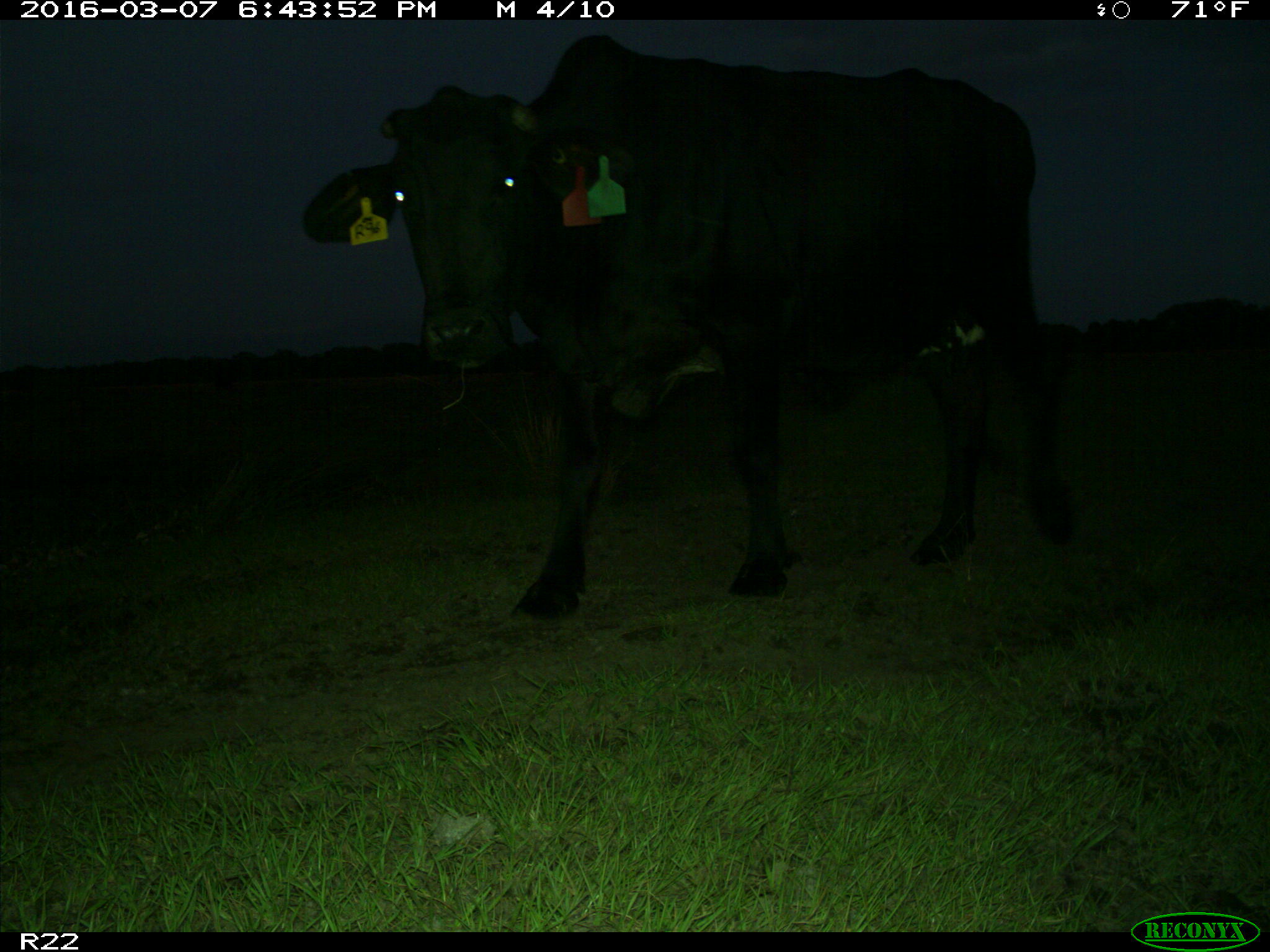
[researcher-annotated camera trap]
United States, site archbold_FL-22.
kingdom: Animalia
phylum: Chordata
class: Mammalia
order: Artiodactyla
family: Bovidae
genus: Bos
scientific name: Bos taurus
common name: domestic cow